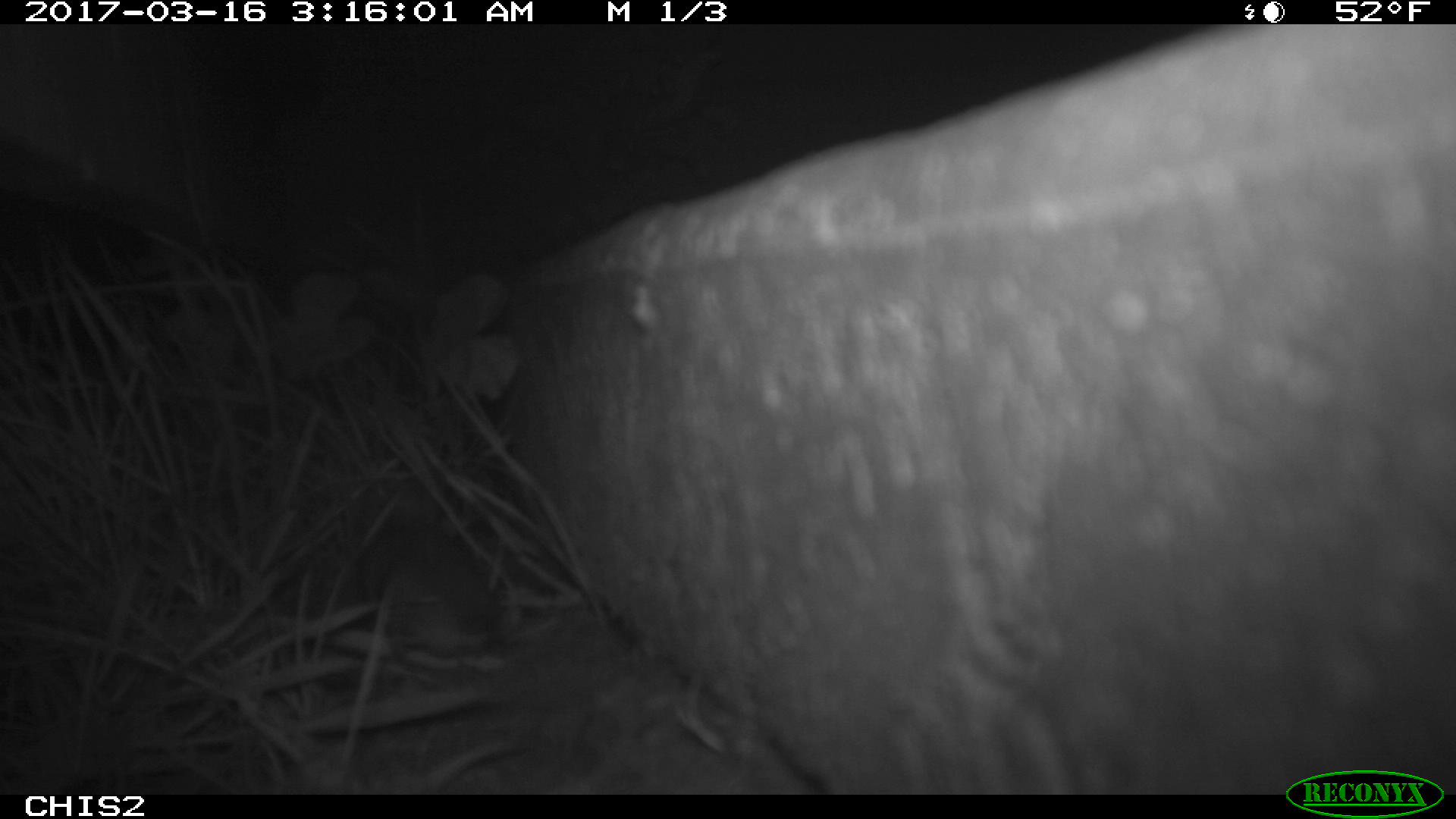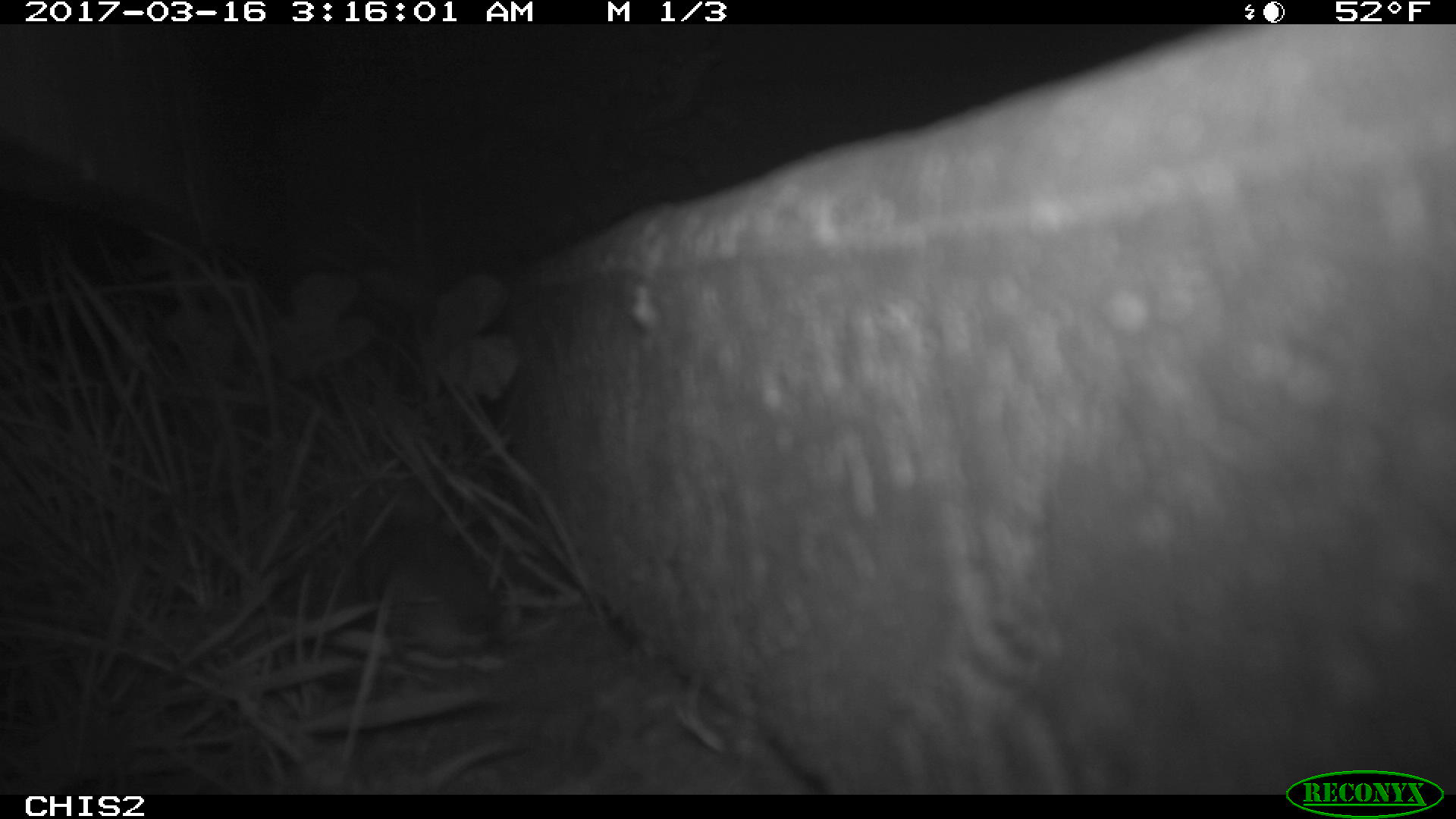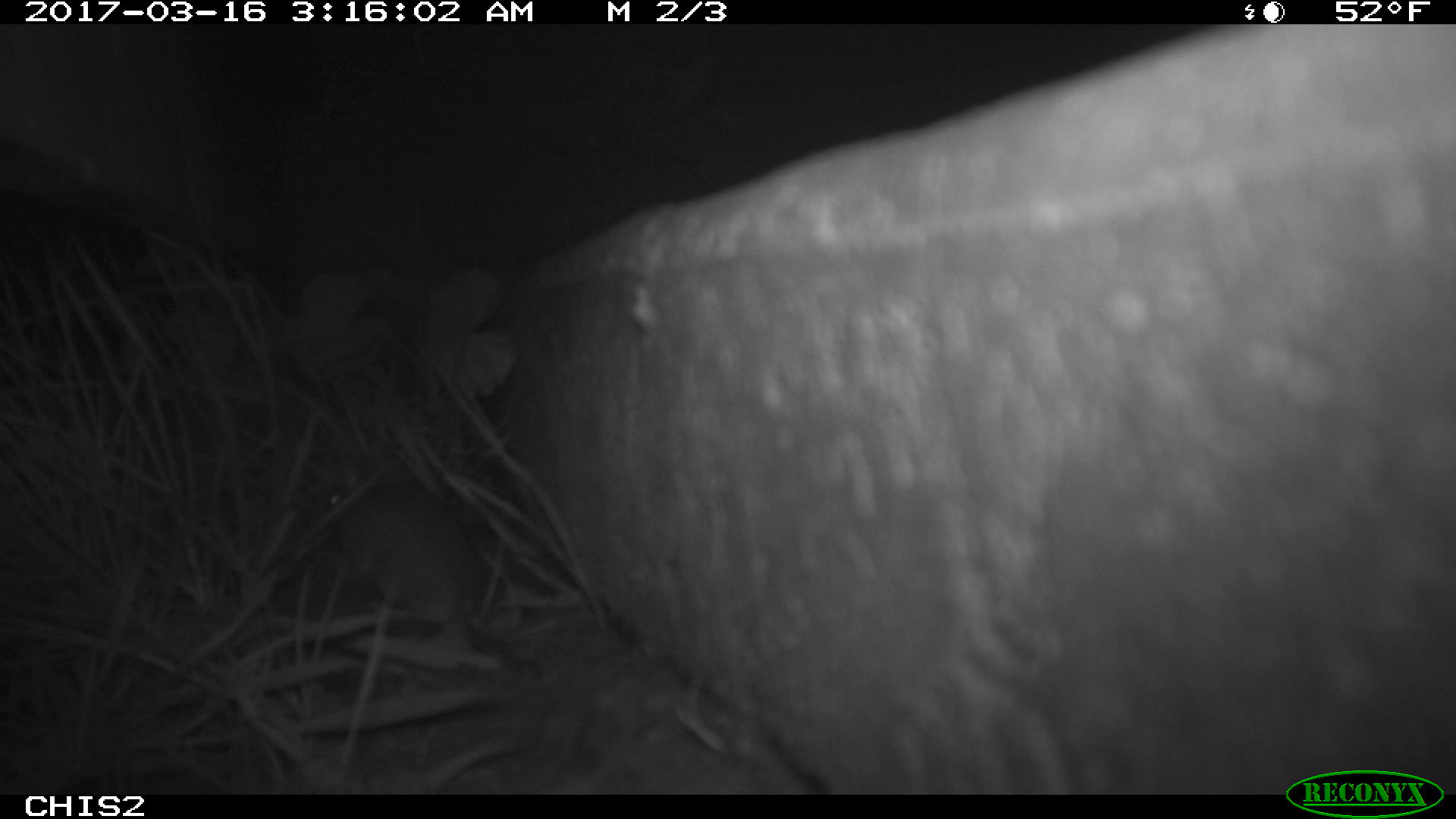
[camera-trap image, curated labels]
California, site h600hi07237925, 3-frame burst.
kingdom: Animalia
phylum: Chordata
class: Mammalia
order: Rodentia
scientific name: Rodentia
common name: rodent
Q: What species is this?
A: Rodent (Rodentia).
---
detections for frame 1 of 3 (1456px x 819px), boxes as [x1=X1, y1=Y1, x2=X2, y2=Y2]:
rodent: [x1=355, y1=518, x2=493, y2=692]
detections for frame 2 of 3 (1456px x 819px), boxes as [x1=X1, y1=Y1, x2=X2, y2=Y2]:
rodent: [x1=340, y1=514, x2=497, y2=762]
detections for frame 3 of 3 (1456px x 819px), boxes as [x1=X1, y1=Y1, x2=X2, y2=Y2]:
rodent: [x1=322, y1=461, x2=533, y2=670]